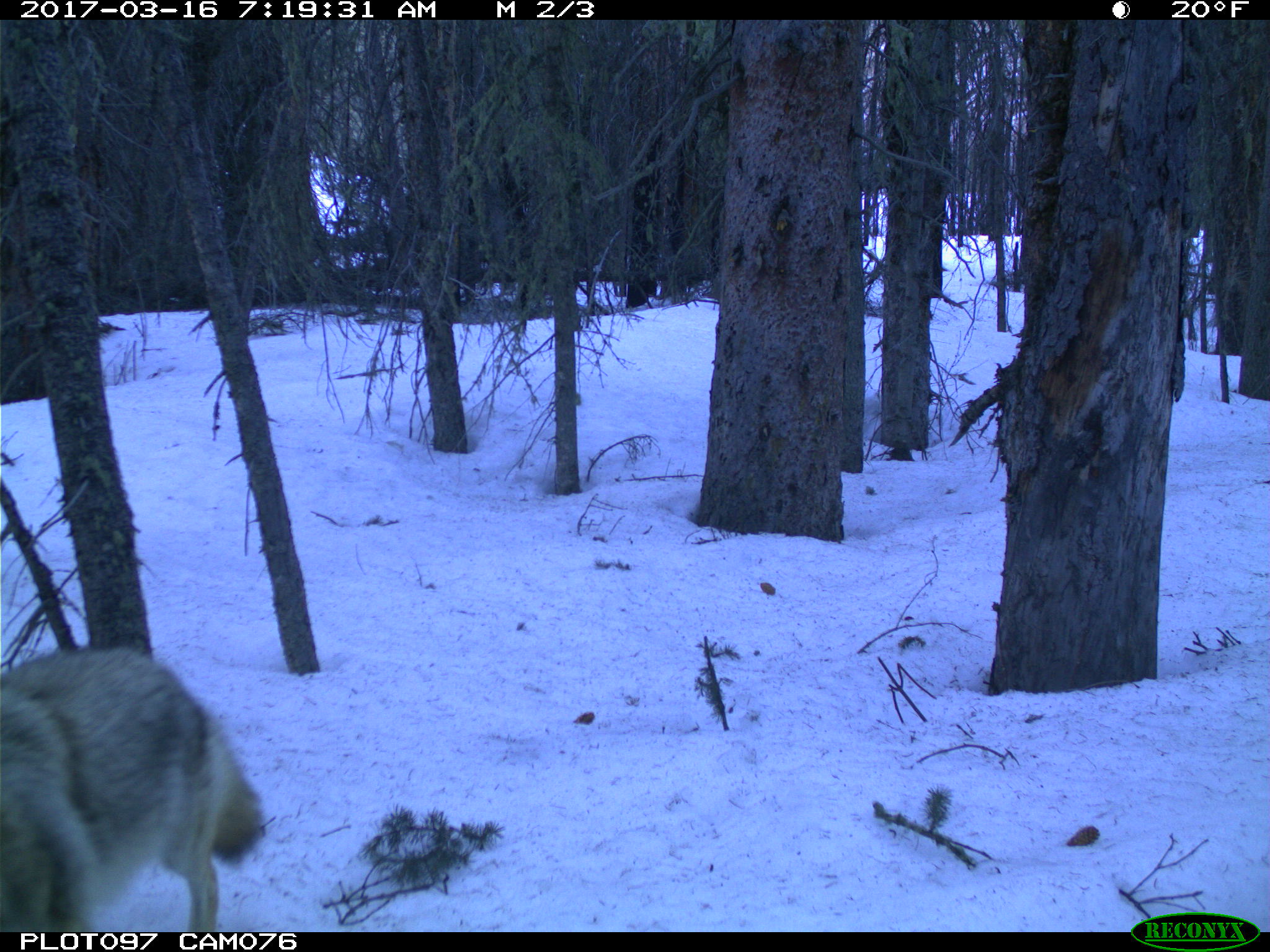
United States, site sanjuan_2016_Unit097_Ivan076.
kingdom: Animalia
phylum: Chordata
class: Mammalia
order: Carnivora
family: Canidae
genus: Canis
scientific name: Canis latrans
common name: coyote